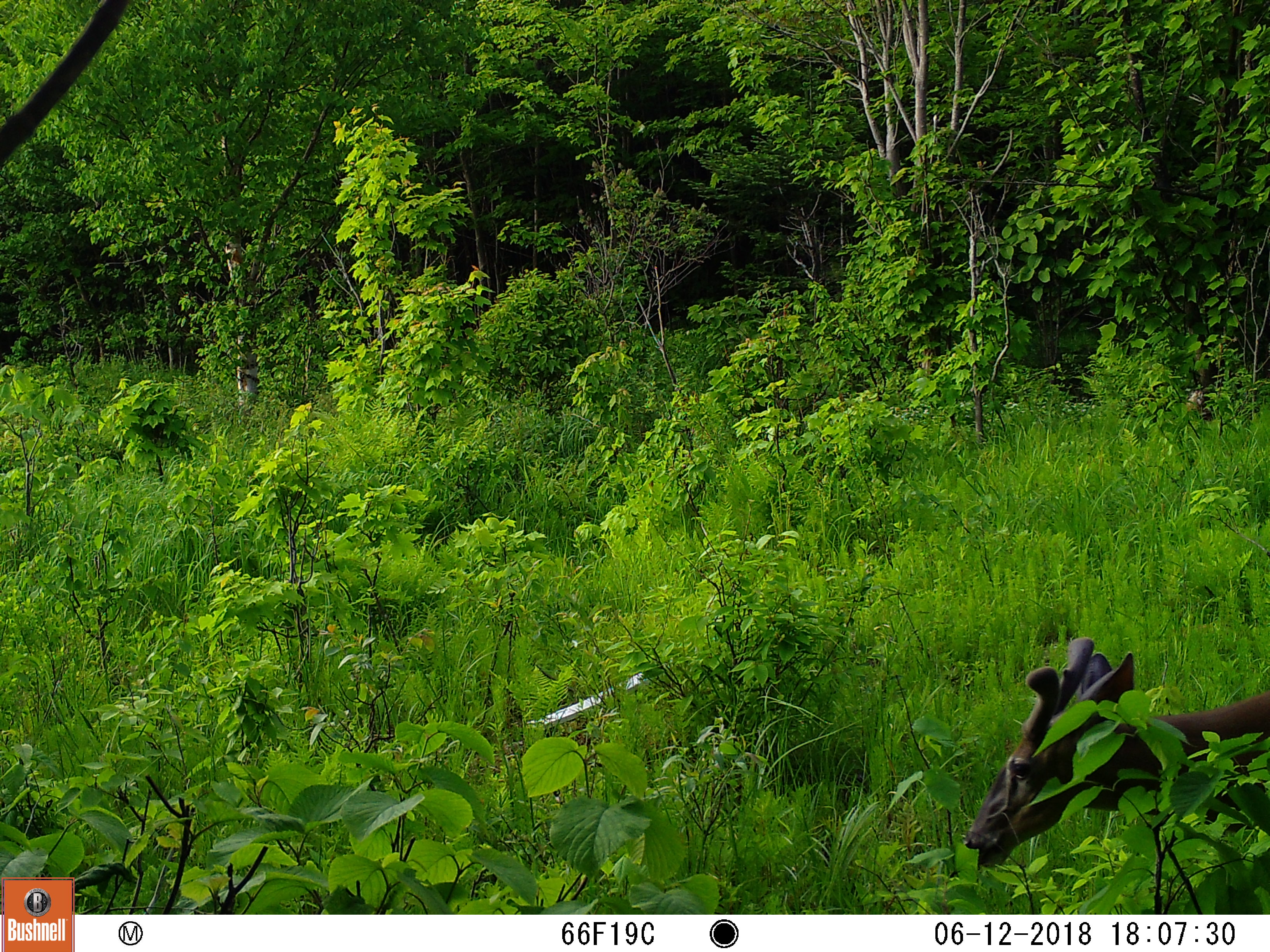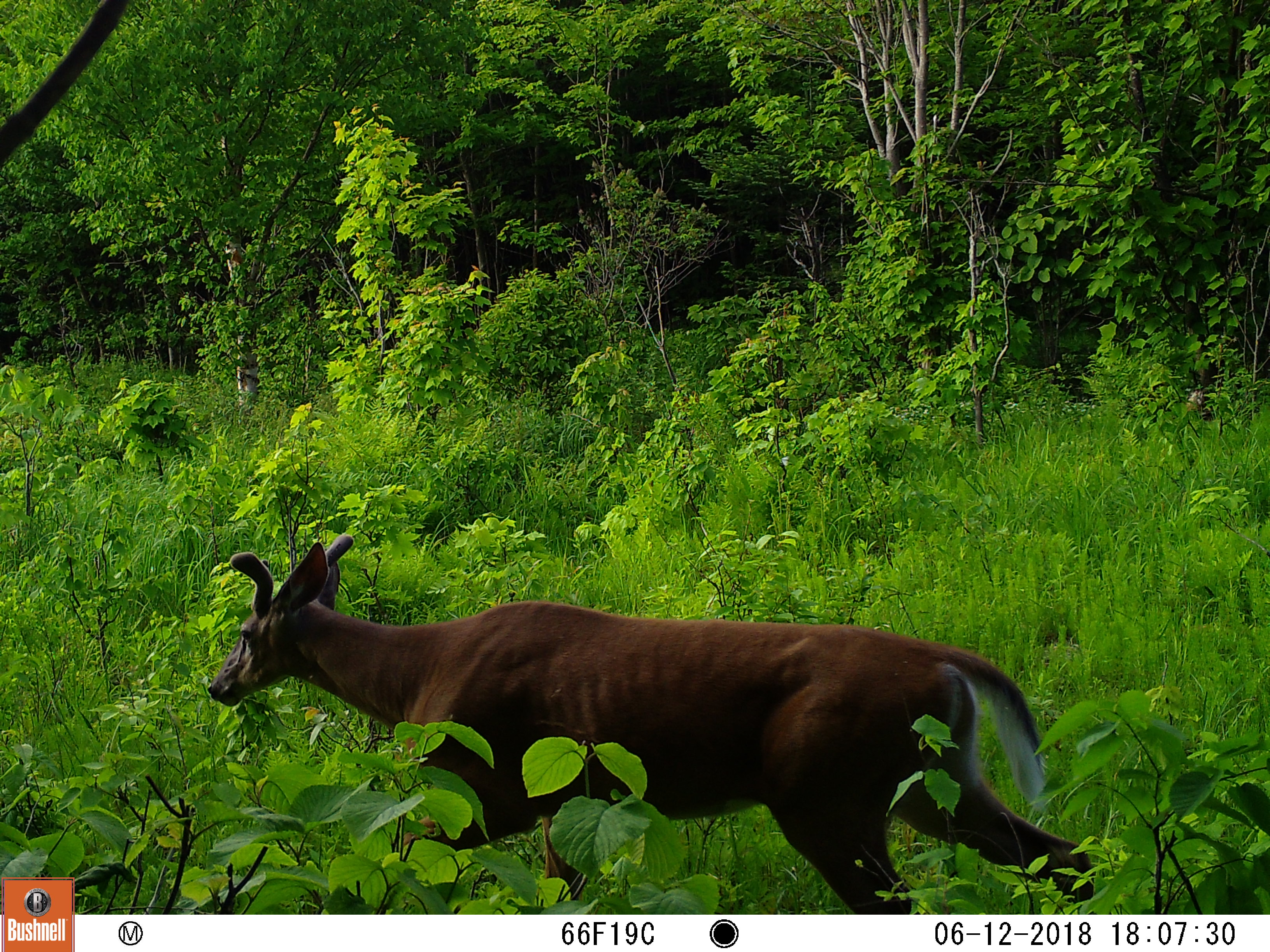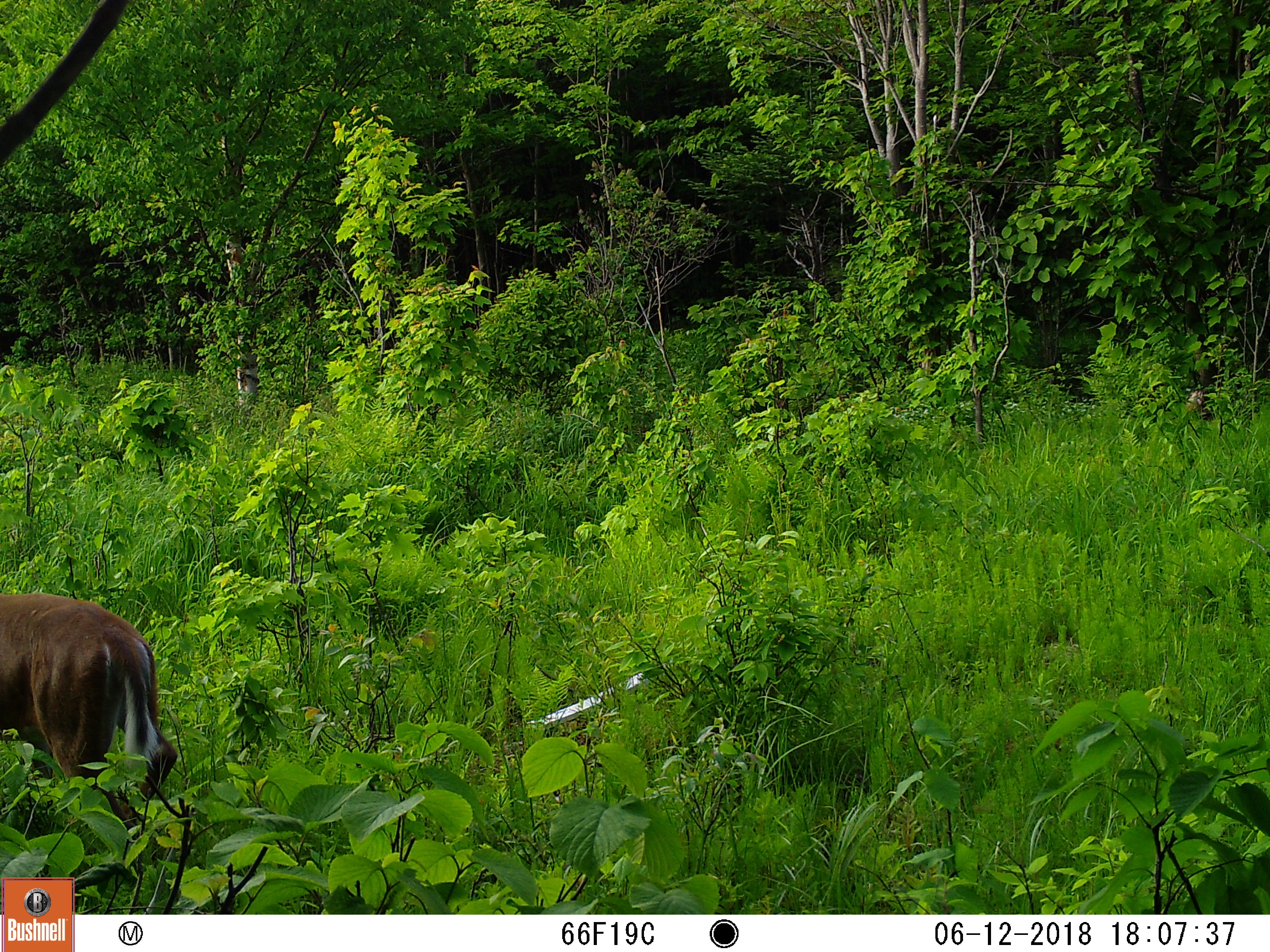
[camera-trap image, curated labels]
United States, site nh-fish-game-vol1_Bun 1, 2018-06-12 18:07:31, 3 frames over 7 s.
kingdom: Animalia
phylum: Chordata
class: Mammalia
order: Artiodactyla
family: Cervidae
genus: Odocoileus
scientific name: Odocoileus virginianus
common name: white-tailed deer